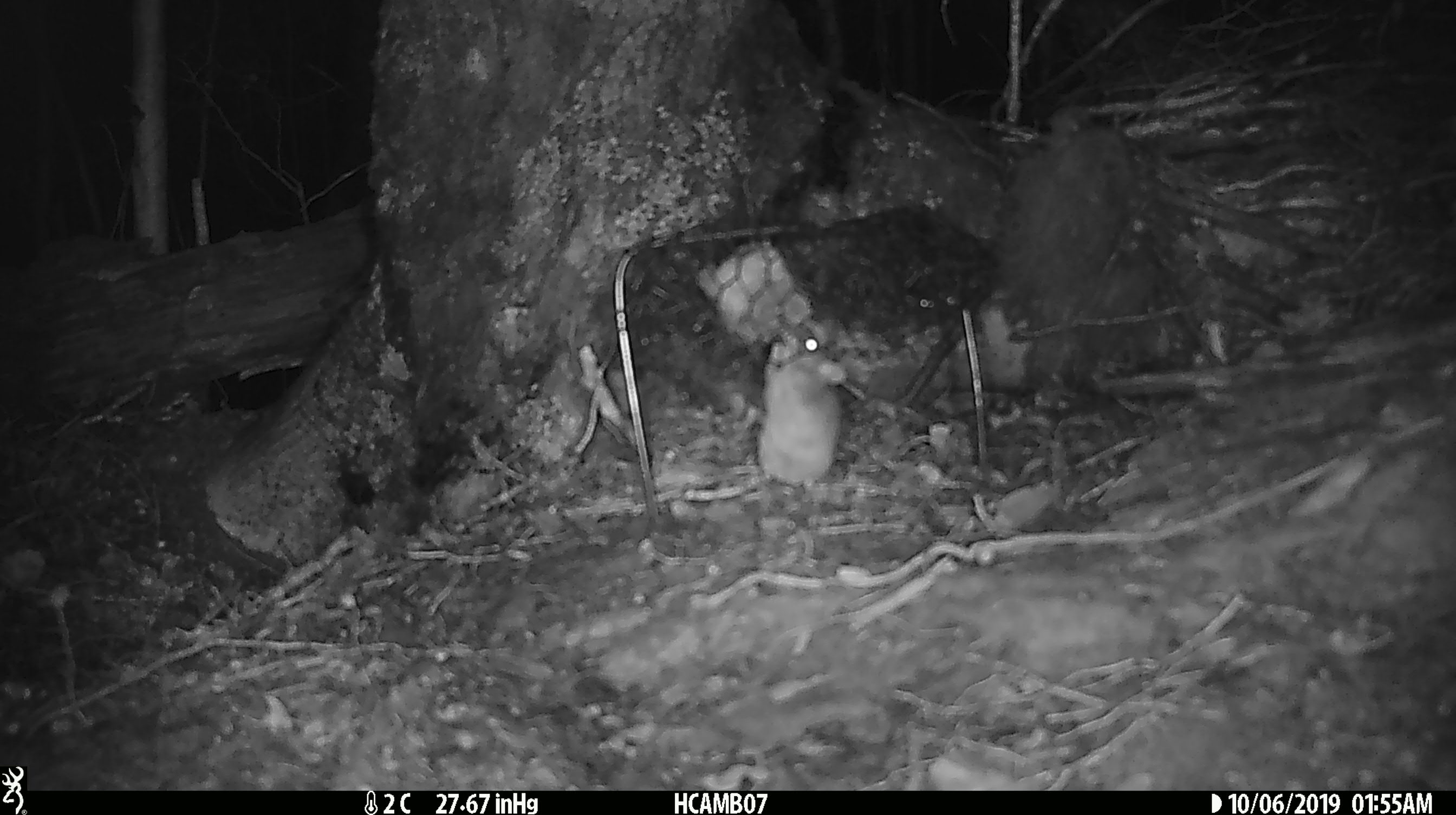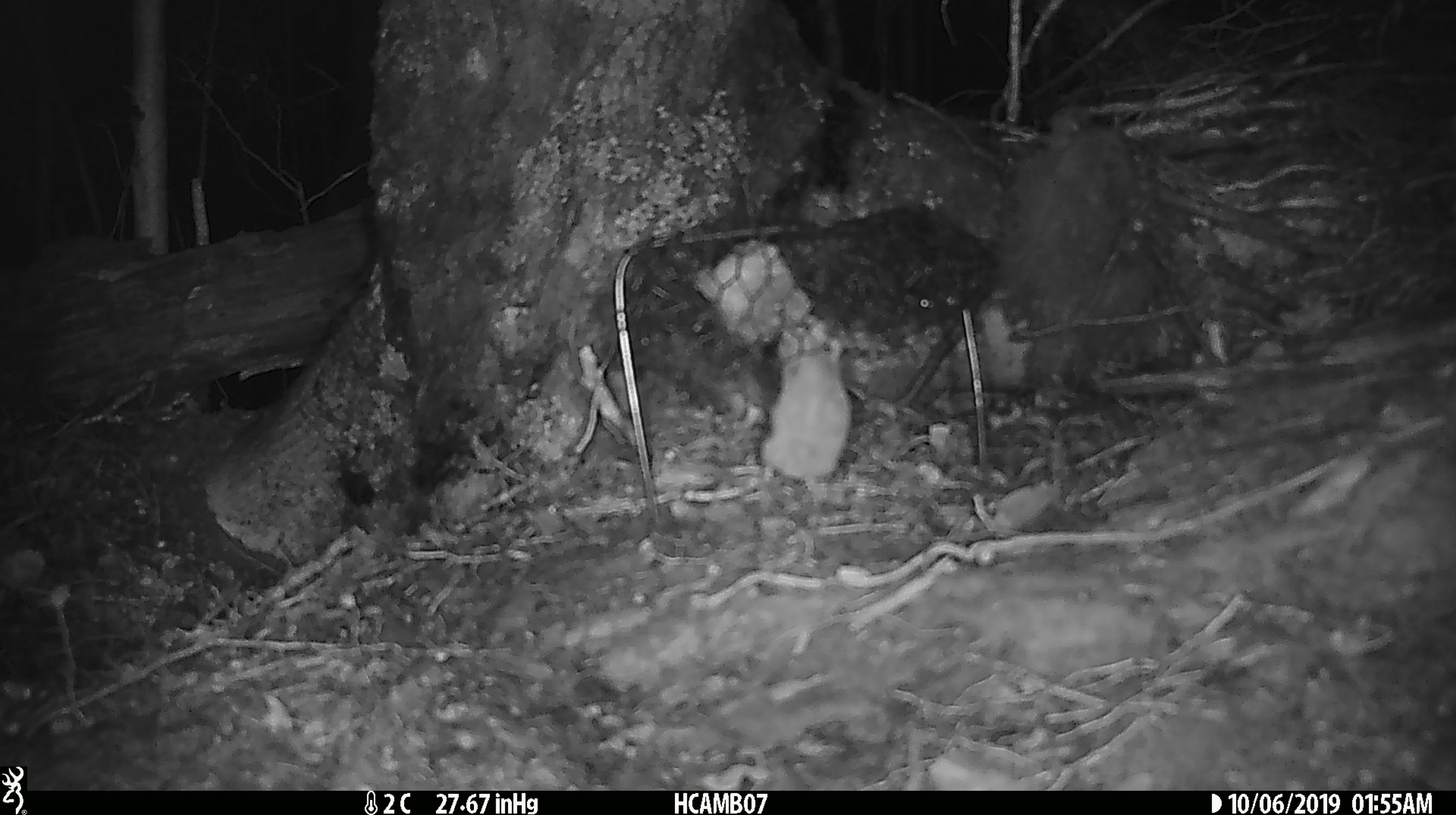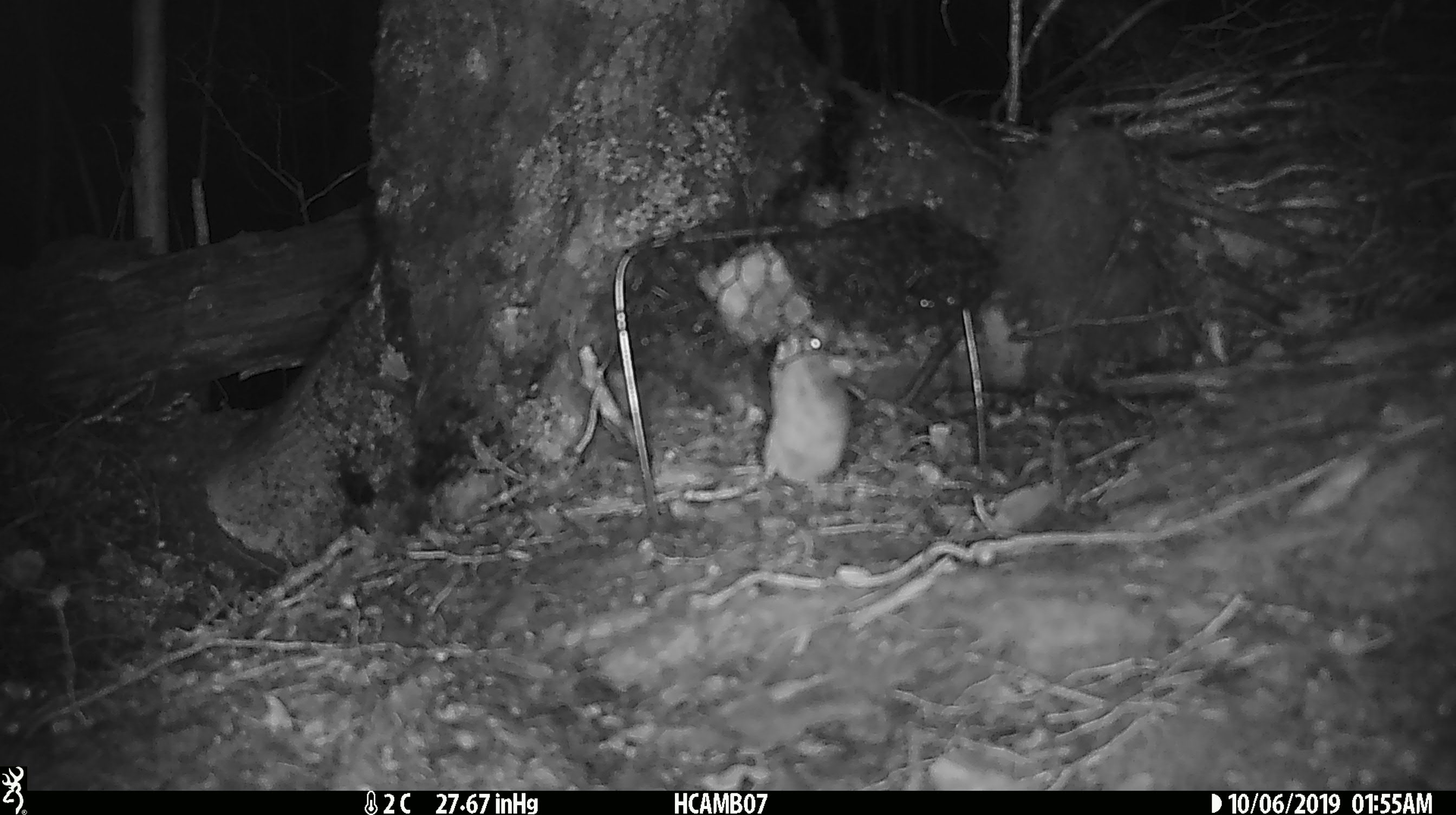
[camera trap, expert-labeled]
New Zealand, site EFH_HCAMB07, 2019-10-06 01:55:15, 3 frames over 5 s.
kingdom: Animalia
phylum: Chordata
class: Mammalia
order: Rodentia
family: Muridae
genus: Mus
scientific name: Mus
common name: mouse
Mouse (Mus).